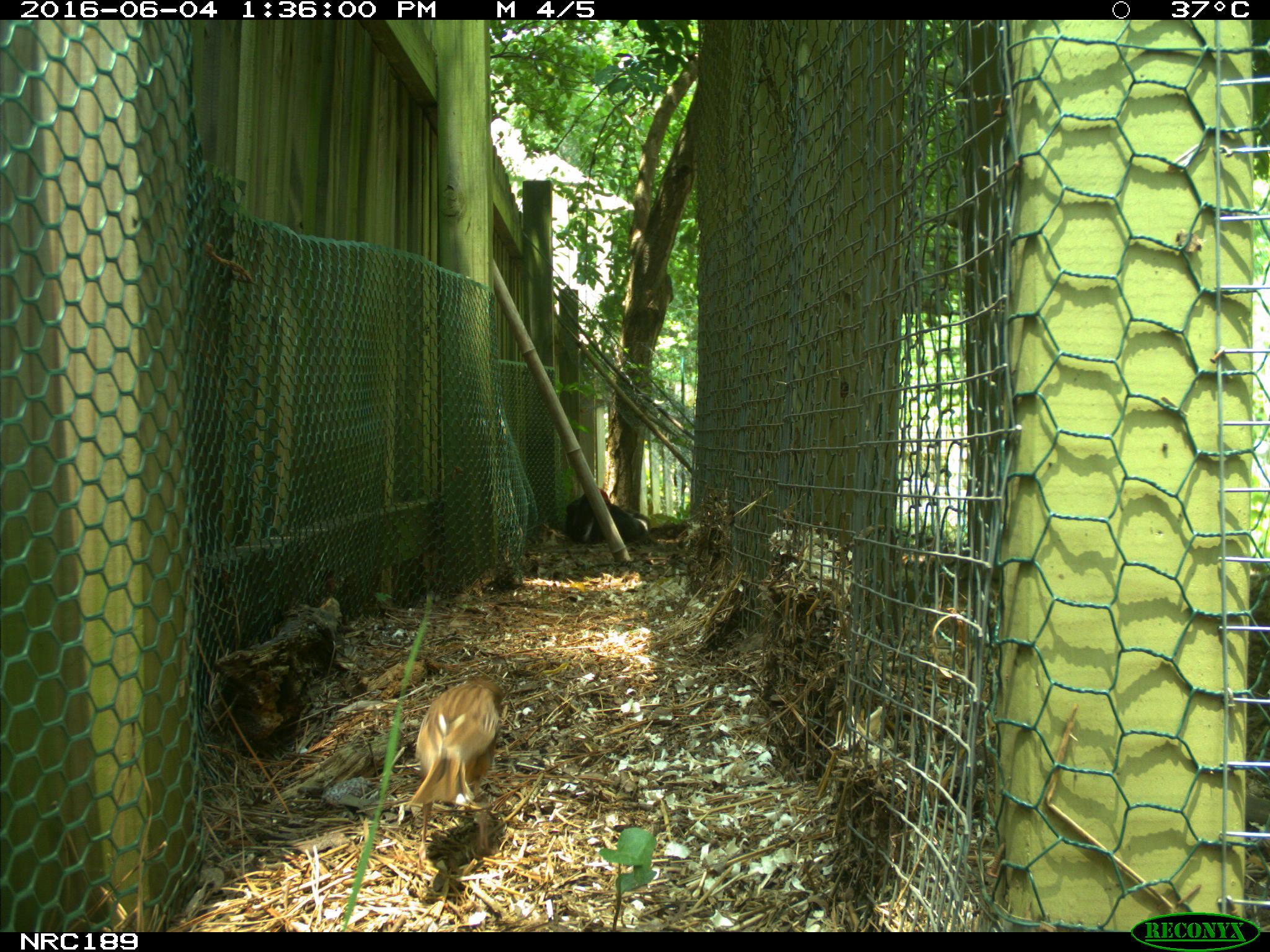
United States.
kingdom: Animalia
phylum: Chordata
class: Aves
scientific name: Aves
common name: bird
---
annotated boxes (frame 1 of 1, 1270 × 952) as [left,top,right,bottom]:
Bird: [401,661,517,829]